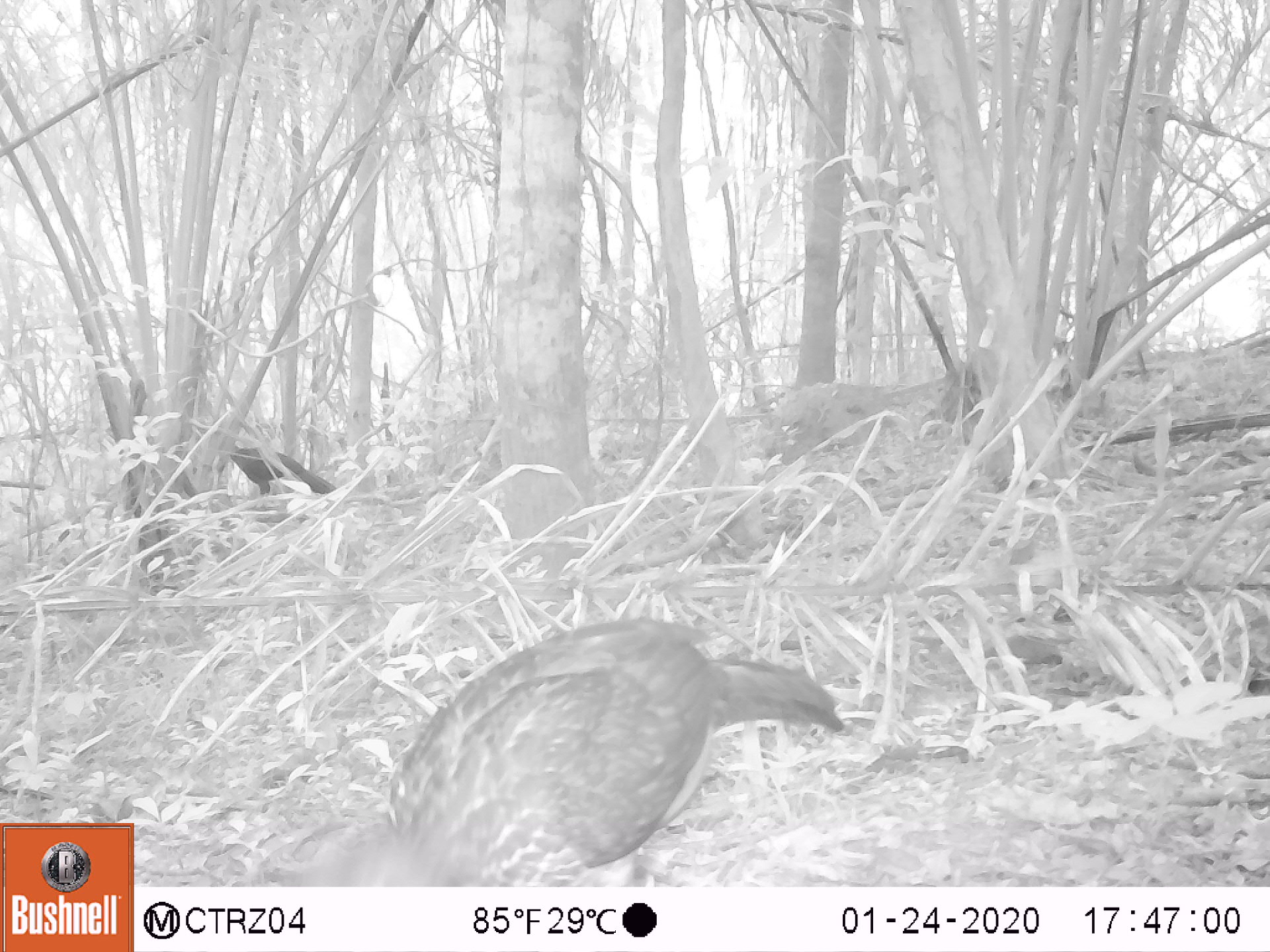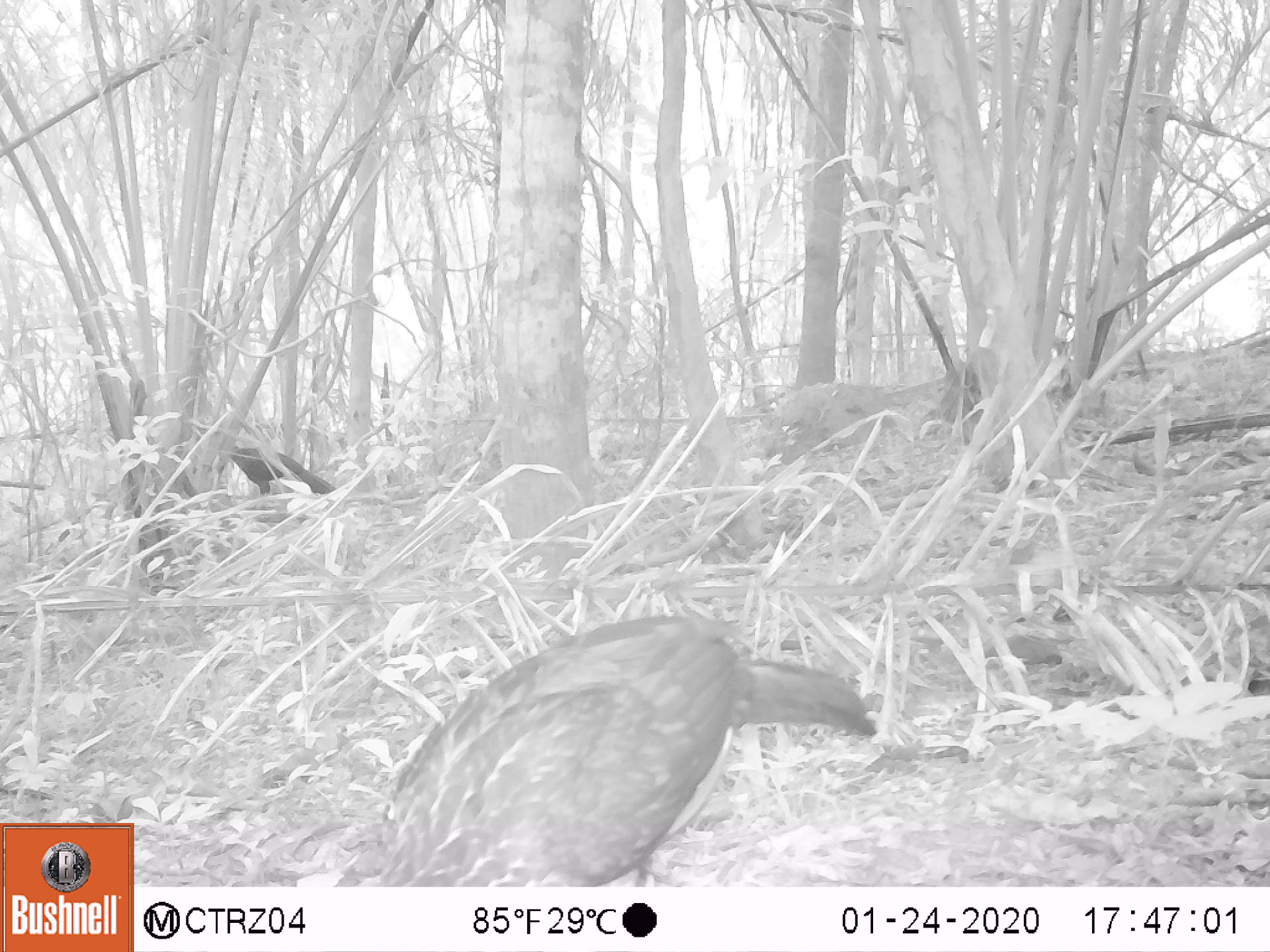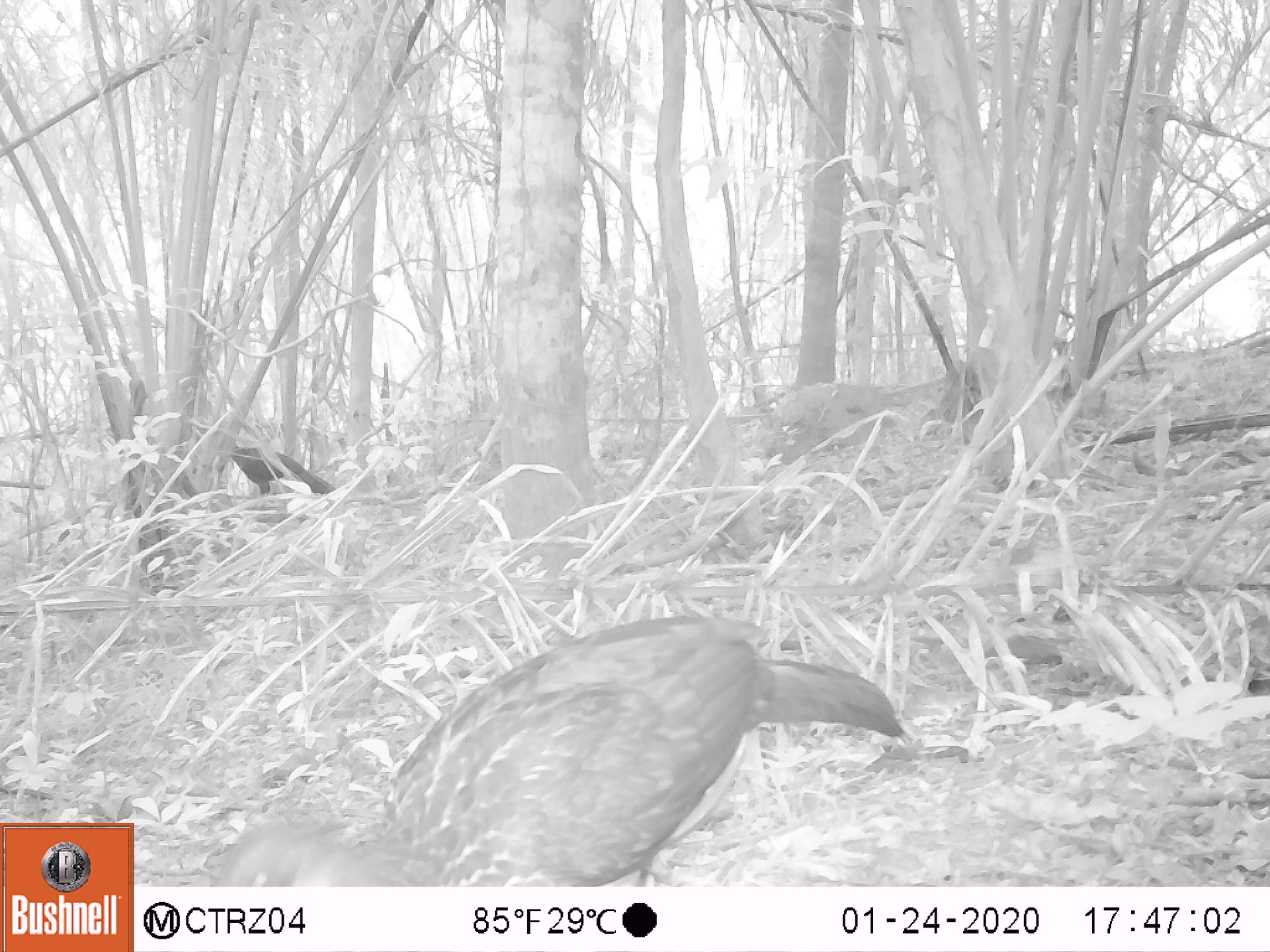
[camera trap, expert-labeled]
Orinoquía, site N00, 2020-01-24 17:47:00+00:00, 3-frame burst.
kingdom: Animalia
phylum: Chordata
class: Aves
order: Galliformes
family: Cracidae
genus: Penelope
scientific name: Penelope jacquacu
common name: spix's guan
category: spixs guan